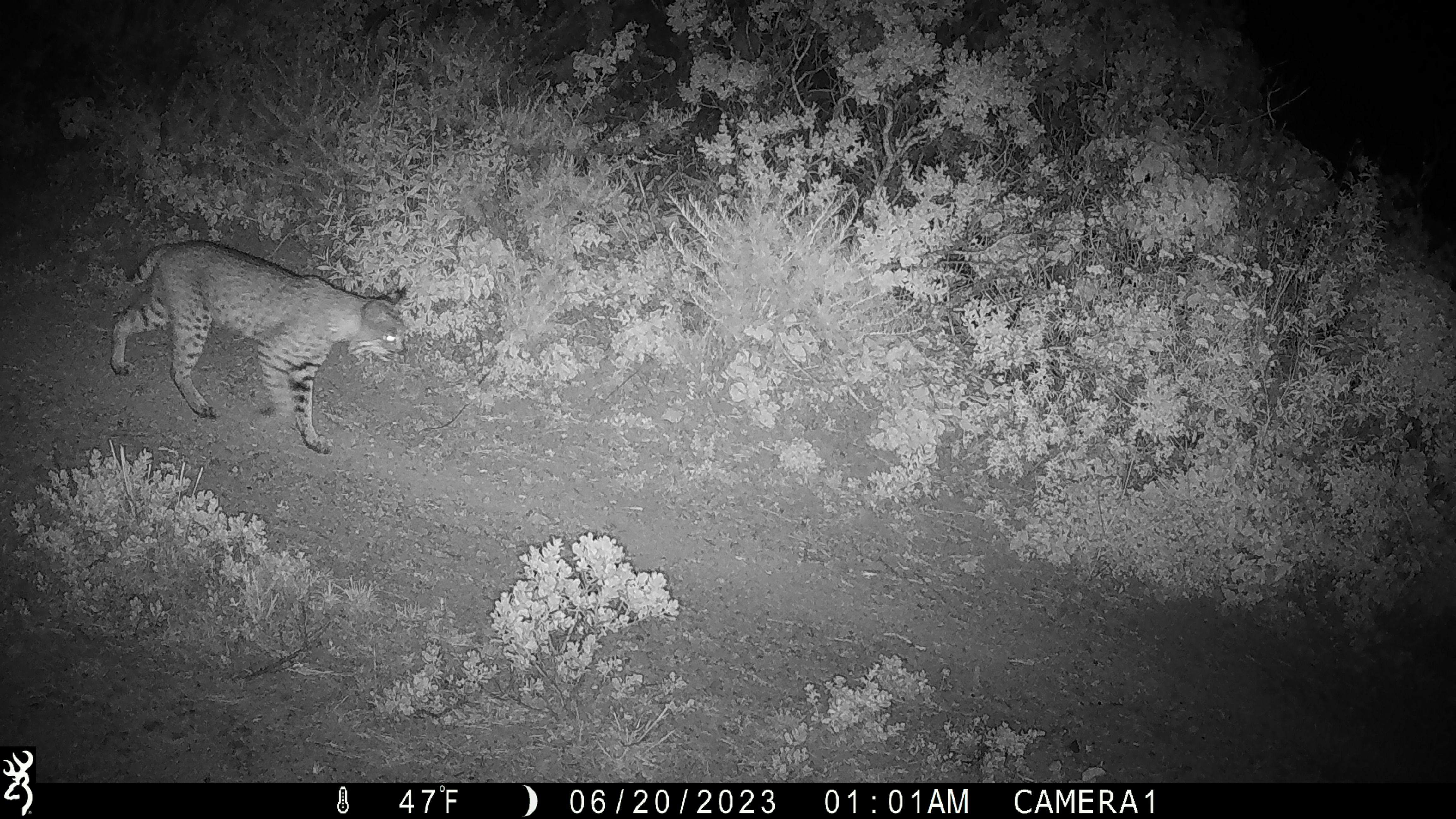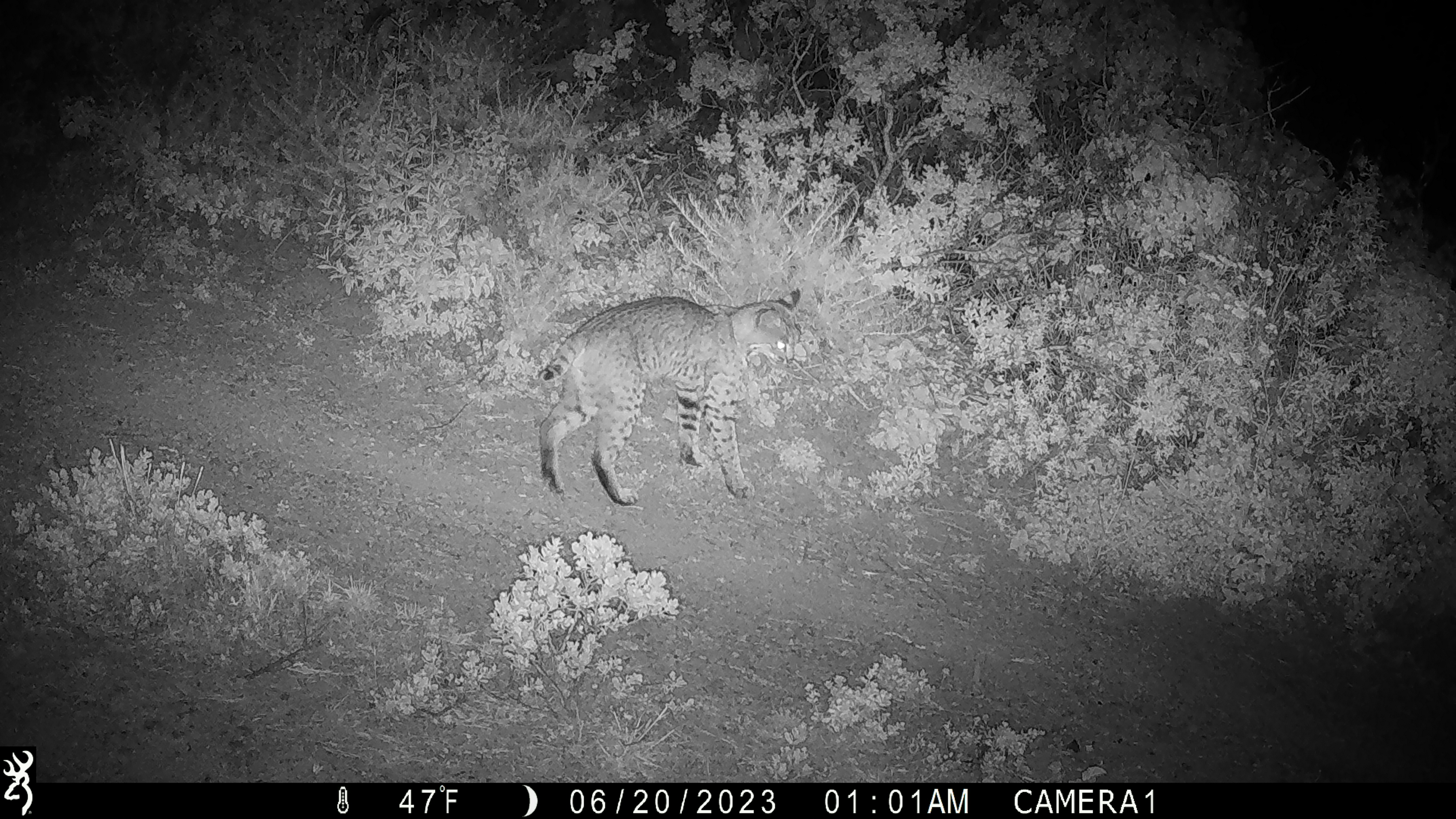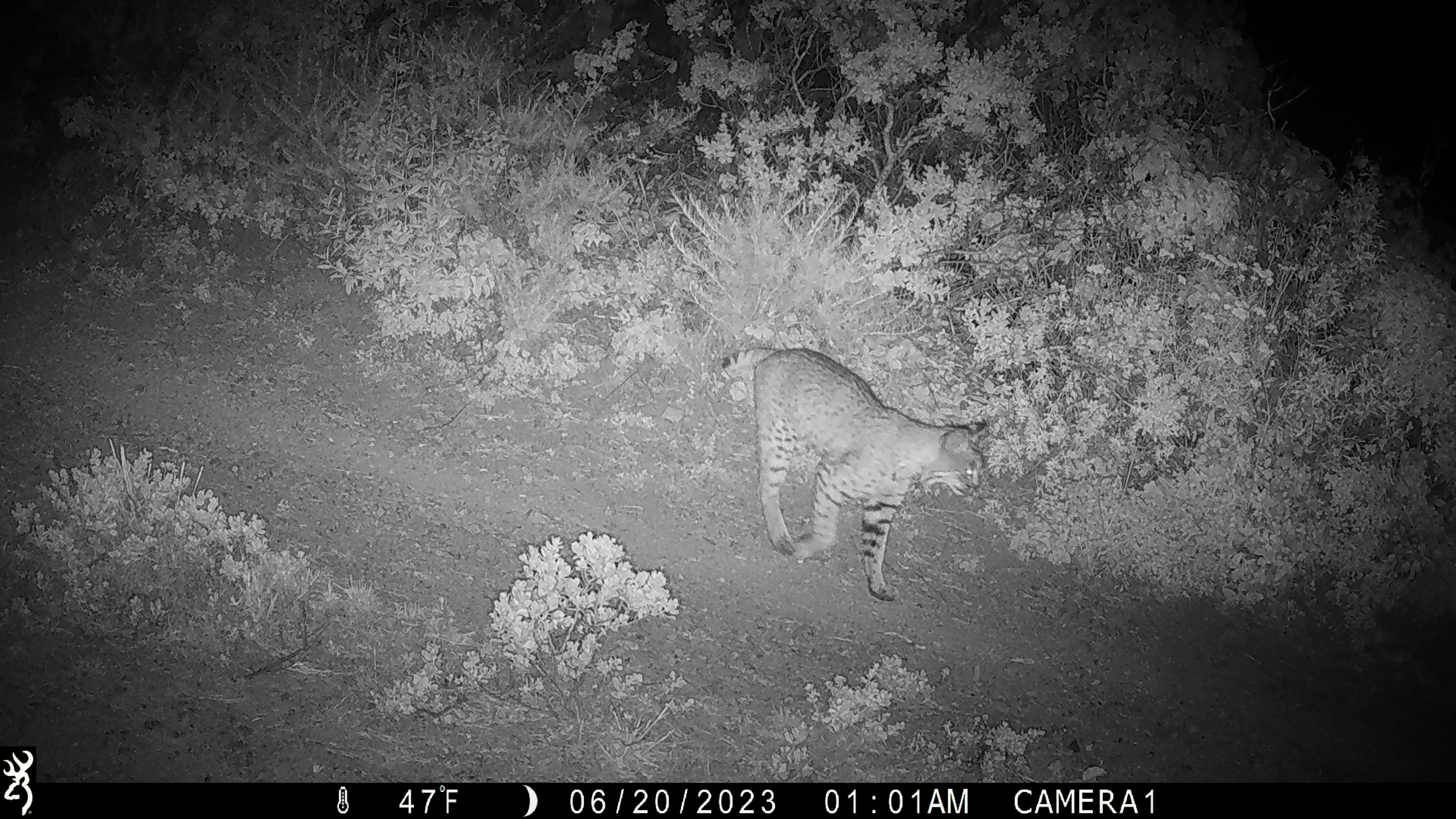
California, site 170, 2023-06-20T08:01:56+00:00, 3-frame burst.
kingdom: Animalia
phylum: Chordata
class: Mammalia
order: Carnivora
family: Felidae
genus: Lynx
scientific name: Lynx rufus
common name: bobcat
Bobcat (Lynx rufus).